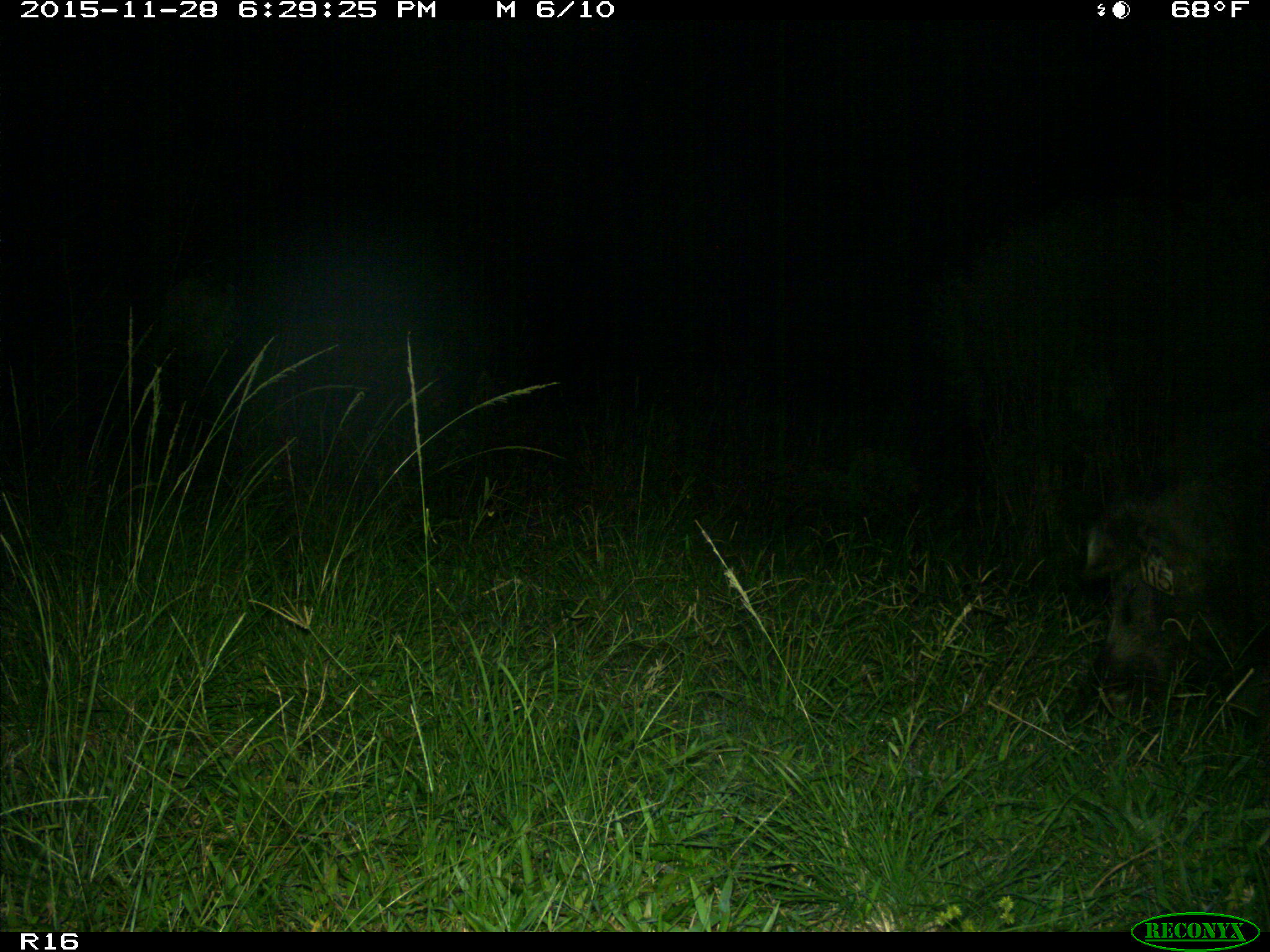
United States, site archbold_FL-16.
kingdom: Animalia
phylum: Chordata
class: Mammalia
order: Artiodactyla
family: Suidae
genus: Sus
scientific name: Sus scrofa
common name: wild boar